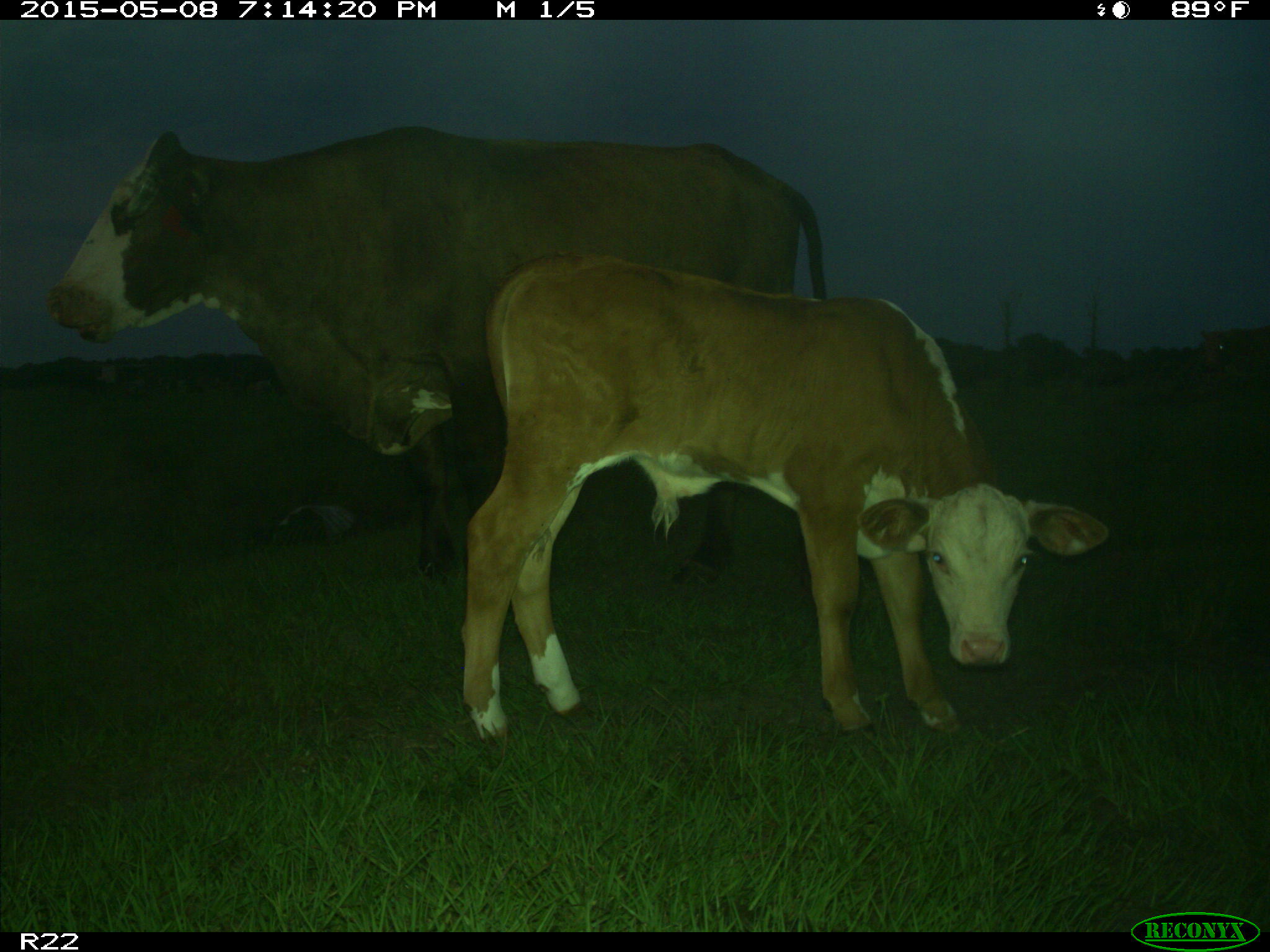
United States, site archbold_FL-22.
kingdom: Animalia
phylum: Chordata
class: Mammalia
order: Artiodactyla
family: Bovidae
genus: Bos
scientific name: Bos taurus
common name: domestic cow